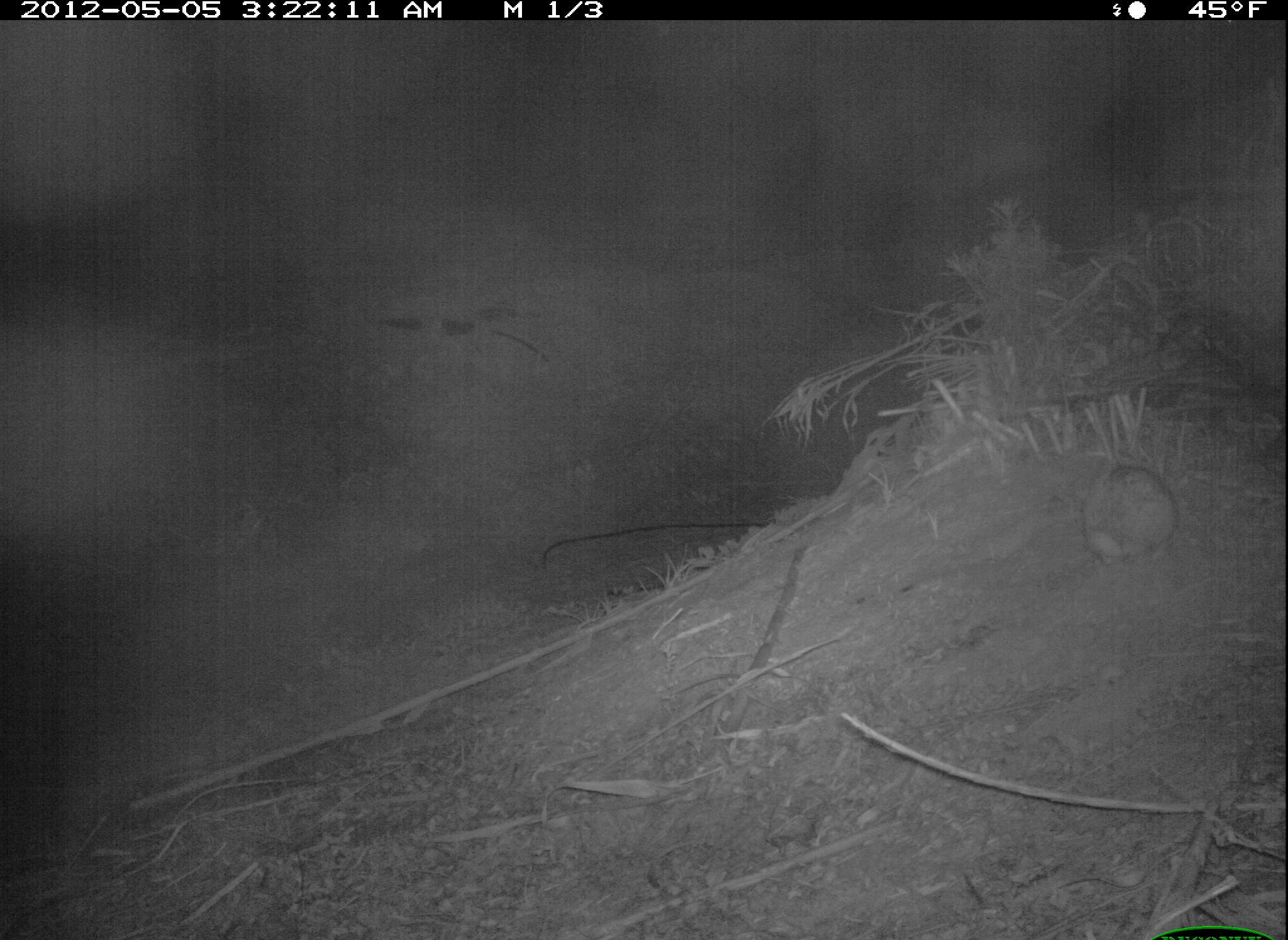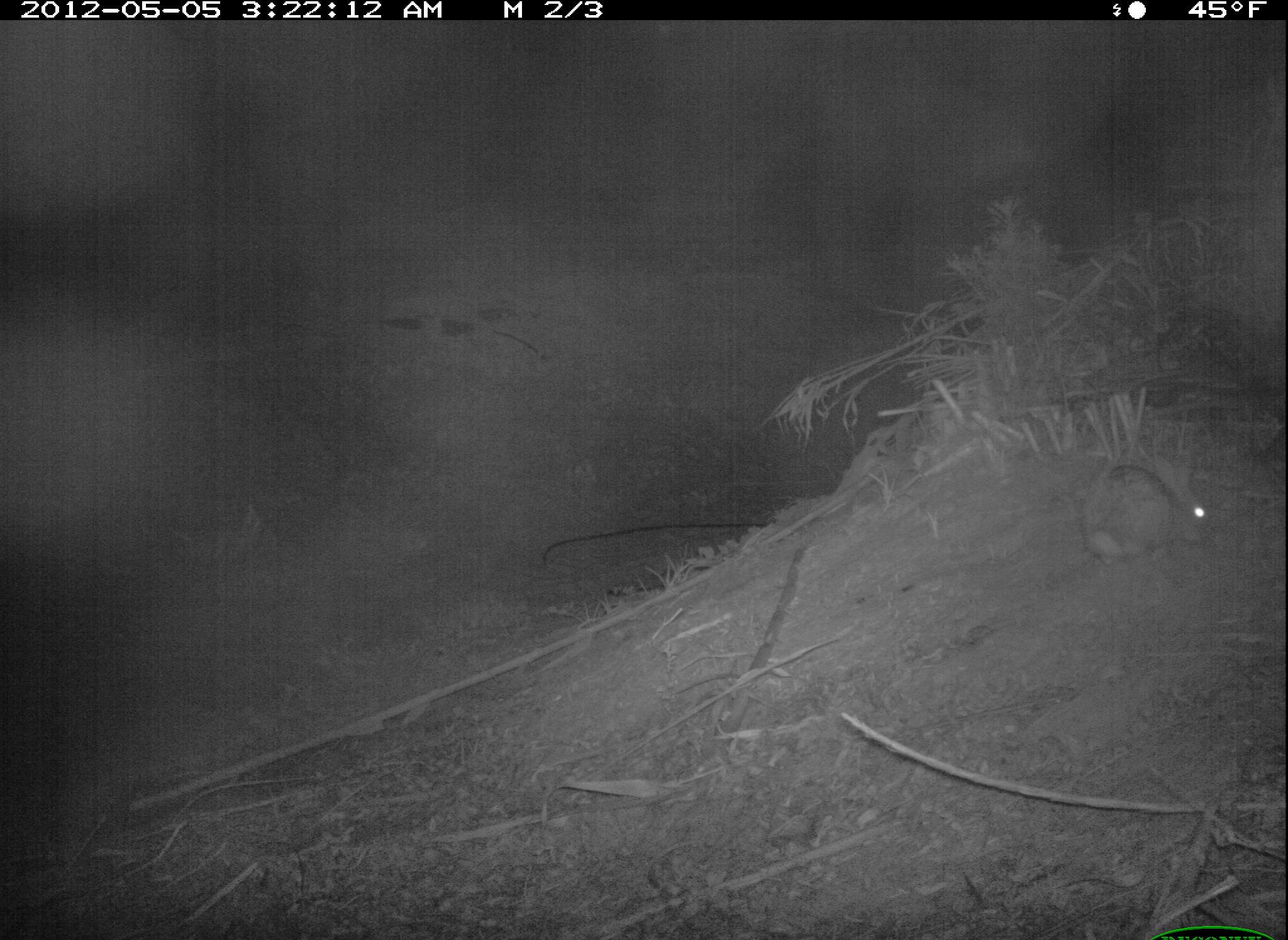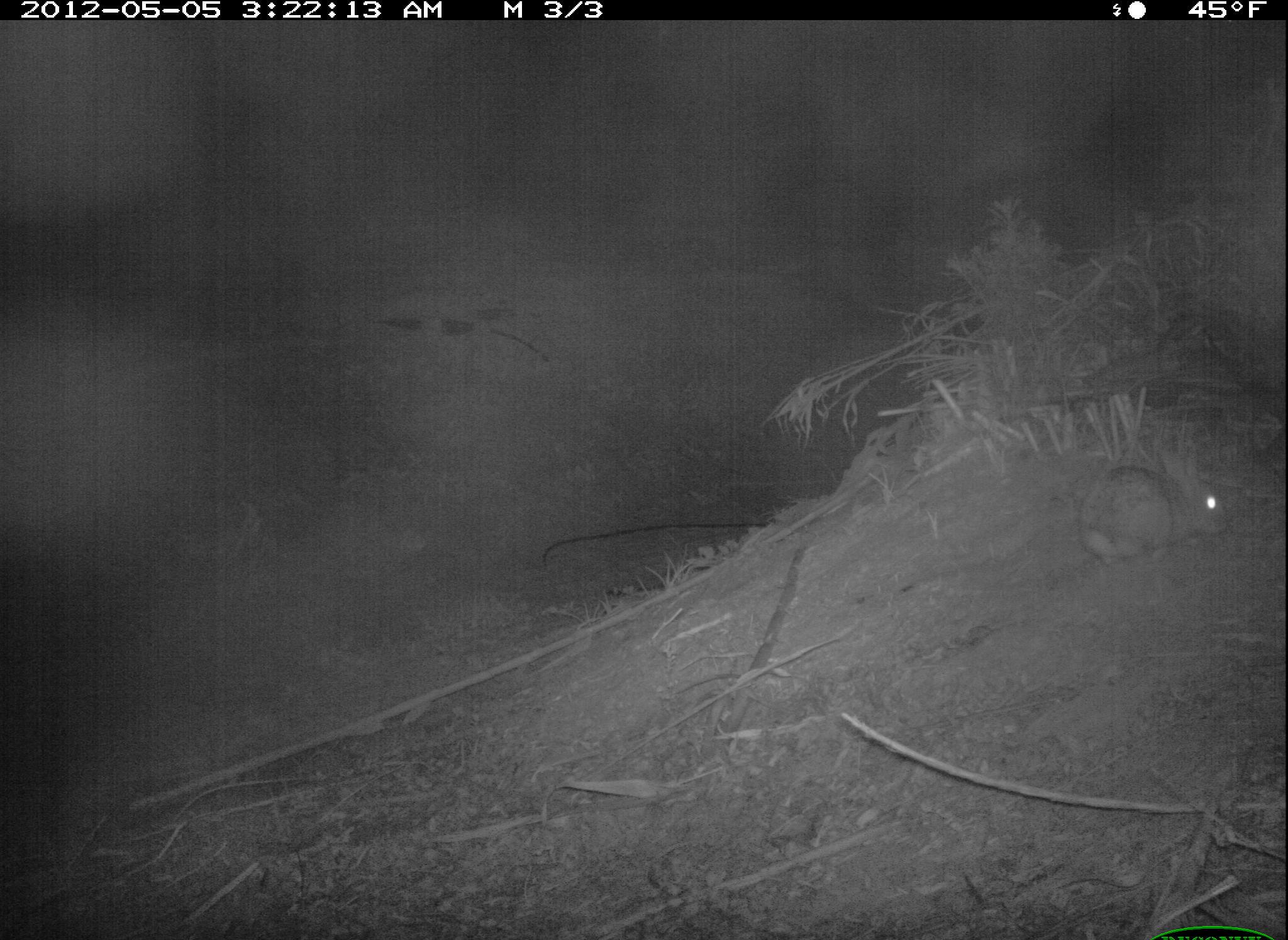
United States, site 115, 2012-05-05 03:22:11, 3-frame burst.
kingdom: Animalia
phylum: Chordata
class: Mammalia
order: Lagomorpha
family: Leporidae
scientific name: Leporidae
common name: rabbits and hares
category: rabbit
Rabbit (rabbits and hares) (Leporidae).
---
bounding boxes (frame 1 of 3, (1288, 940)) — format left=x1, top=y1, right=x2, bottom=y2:
rabbit: left=1048, top=441, right=1198, bottom=577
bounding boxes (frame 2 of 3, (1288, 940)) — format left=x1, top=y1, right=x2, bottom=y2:
rabbit: left=1079, top=451, right=1220, bottom=583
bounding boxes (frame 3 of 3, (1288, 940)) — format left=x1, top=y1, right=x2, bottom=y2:
rabbit: left=1070, top=433, right=1235, bottom=569